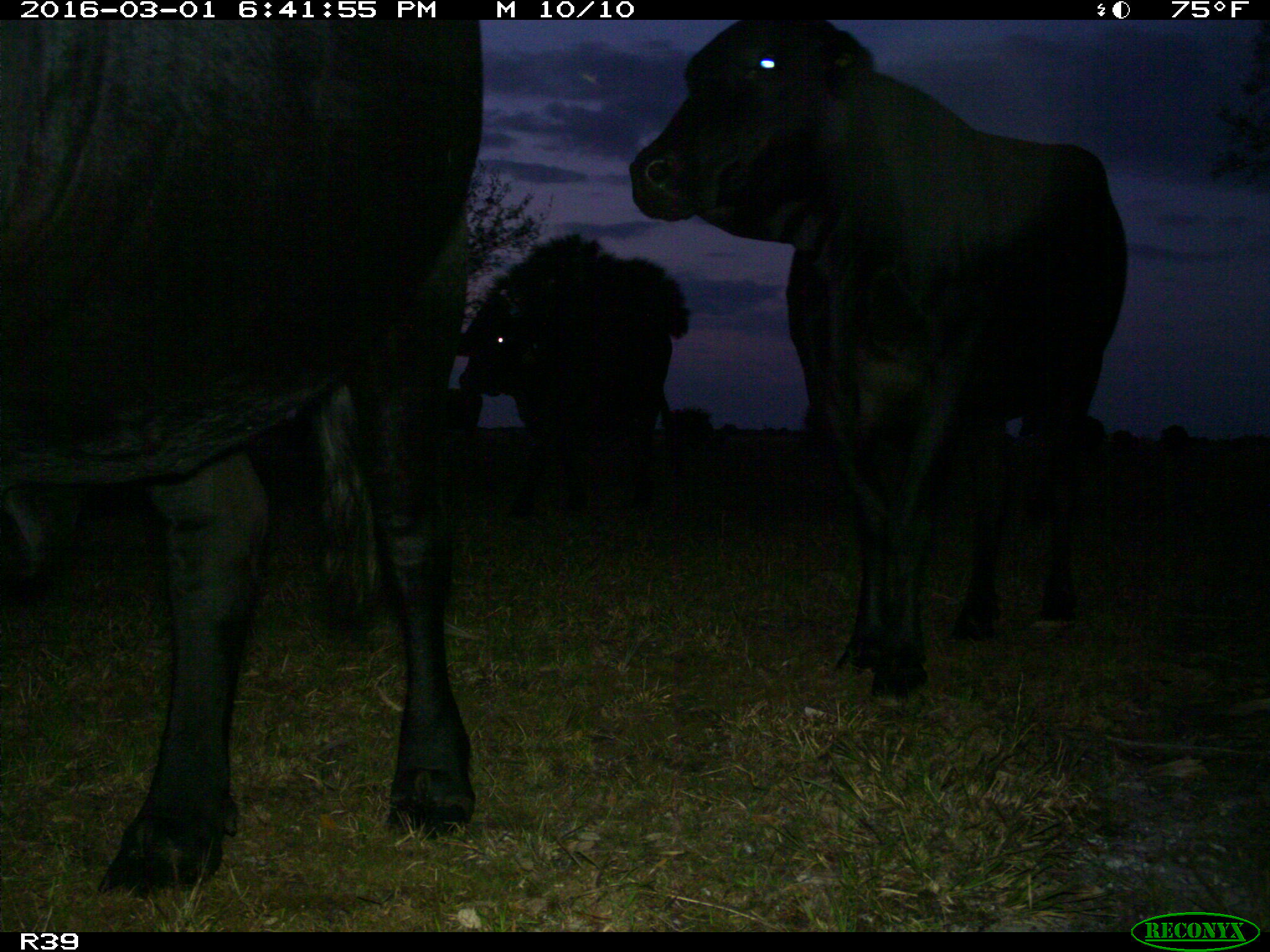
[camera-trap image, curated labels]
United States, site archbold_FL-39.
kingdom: Animalia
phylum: Chordata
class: Mammalia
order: Artiodactyla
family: Bovidae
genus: Bos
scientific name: Bos taurus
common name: domestic cow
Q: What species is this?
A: Bos taurus (domestic cow).